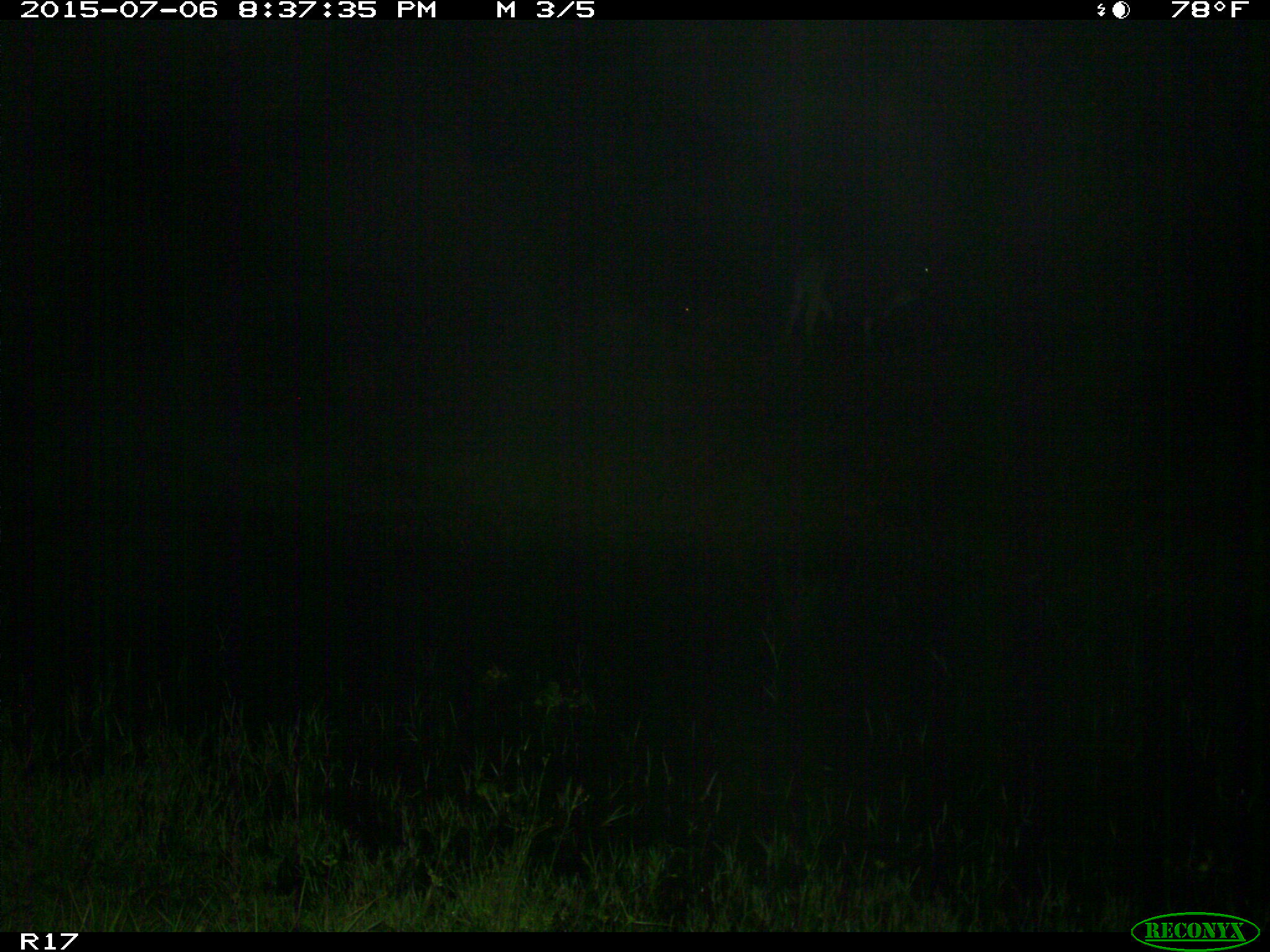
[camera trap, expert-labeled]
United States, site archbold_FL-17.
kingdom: Animalia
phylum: Chordata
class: Mammalia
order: Artiodactyla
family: Bovidae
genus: Bos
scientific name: Bos taurus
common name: domestic cow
Bos taurus (domestic cow).